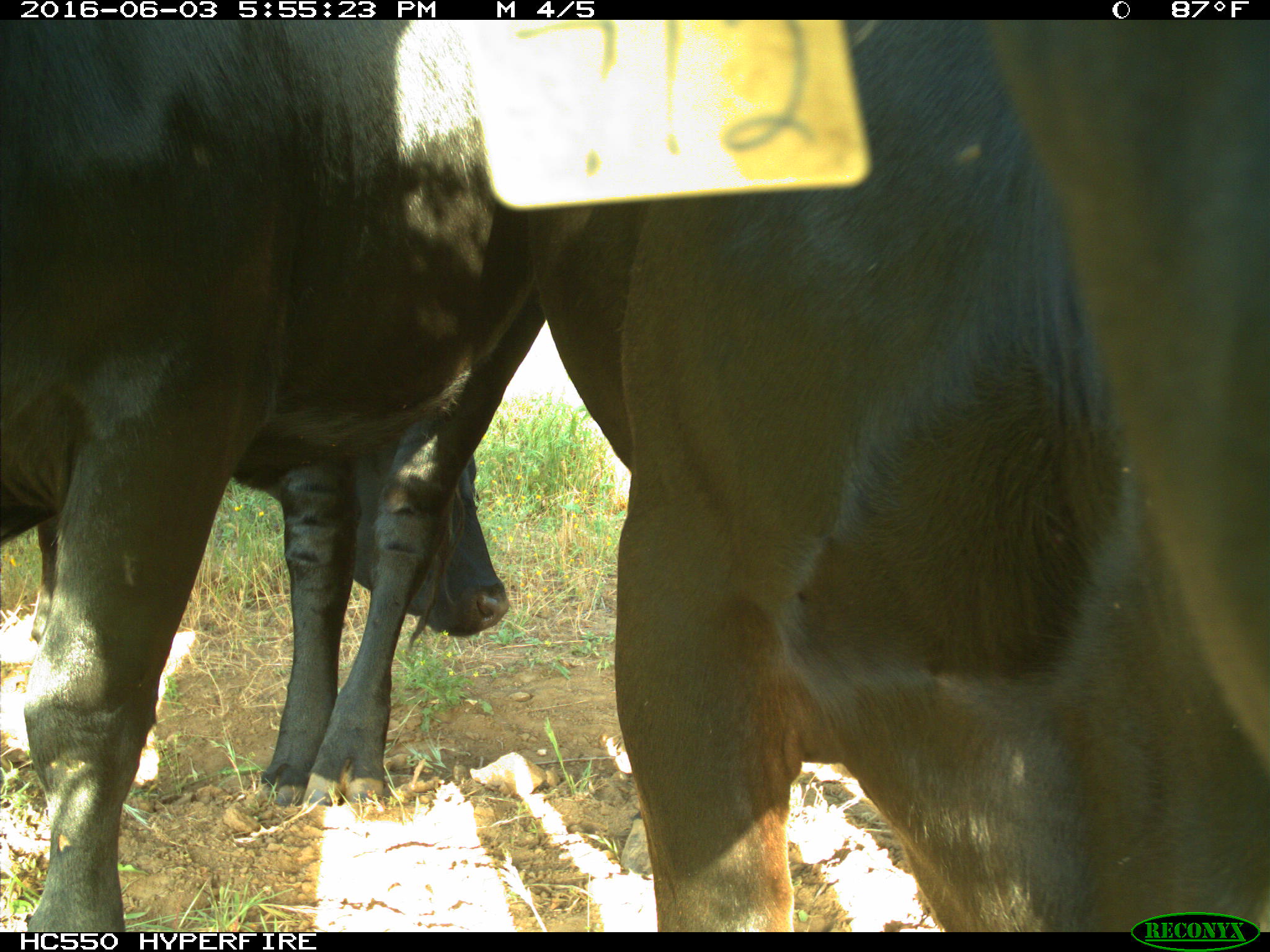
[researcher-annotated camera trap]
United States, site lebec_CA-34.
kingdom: Animalia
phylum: Chordata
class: Mammalia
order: Artiodactyla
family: Bovidae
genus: Bos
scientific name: Bos taurus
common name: domestic cow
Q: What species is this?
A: Bos taurus (domestic cow).